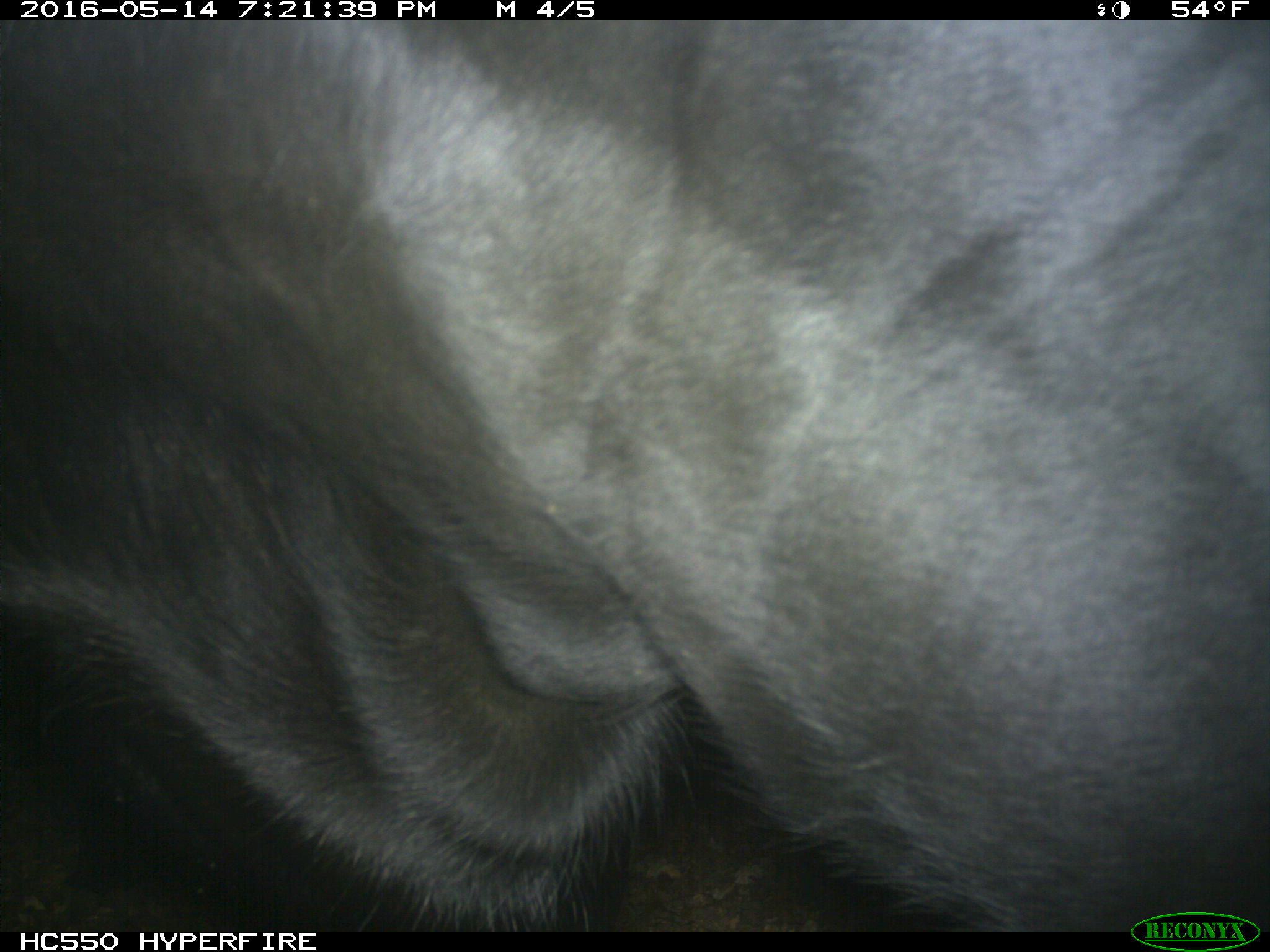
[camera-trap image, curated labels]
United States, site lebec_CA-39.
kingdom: Animalia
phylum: Chordata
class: Mammalia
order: Artiodactyla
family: Bovidae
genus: Bos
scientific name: Bos taurus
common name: domestic cow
Bos taurus (domestic cow).